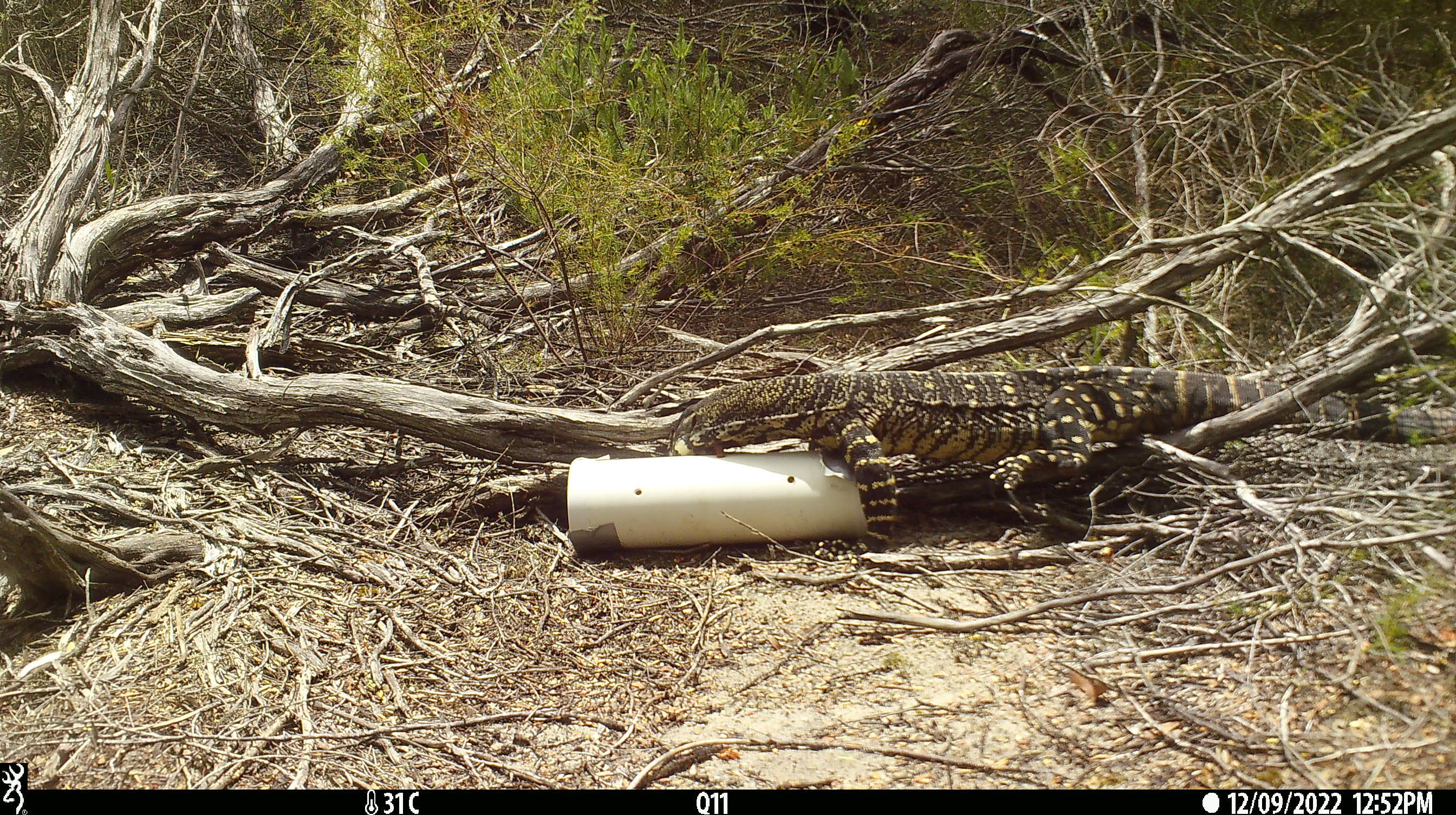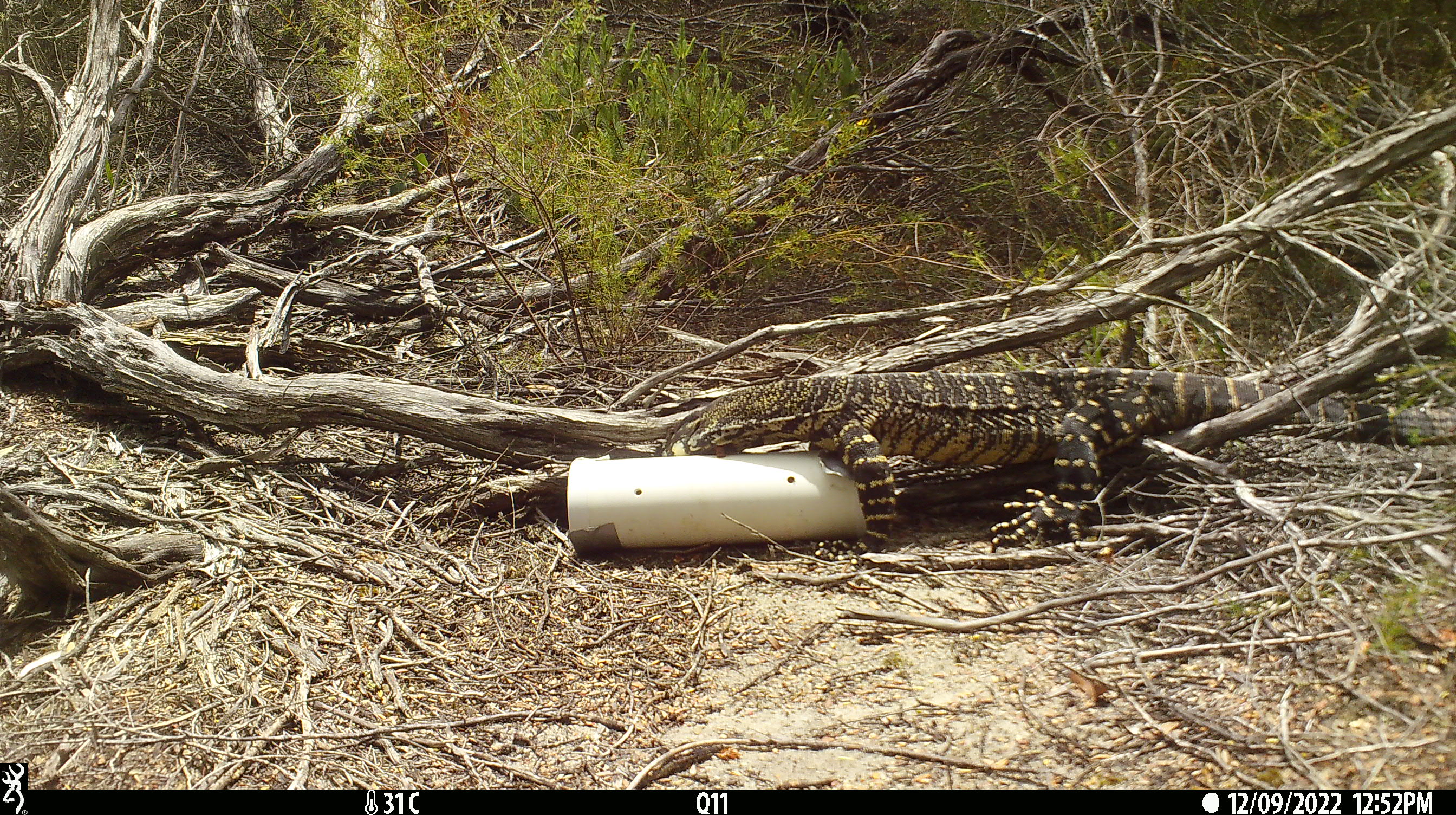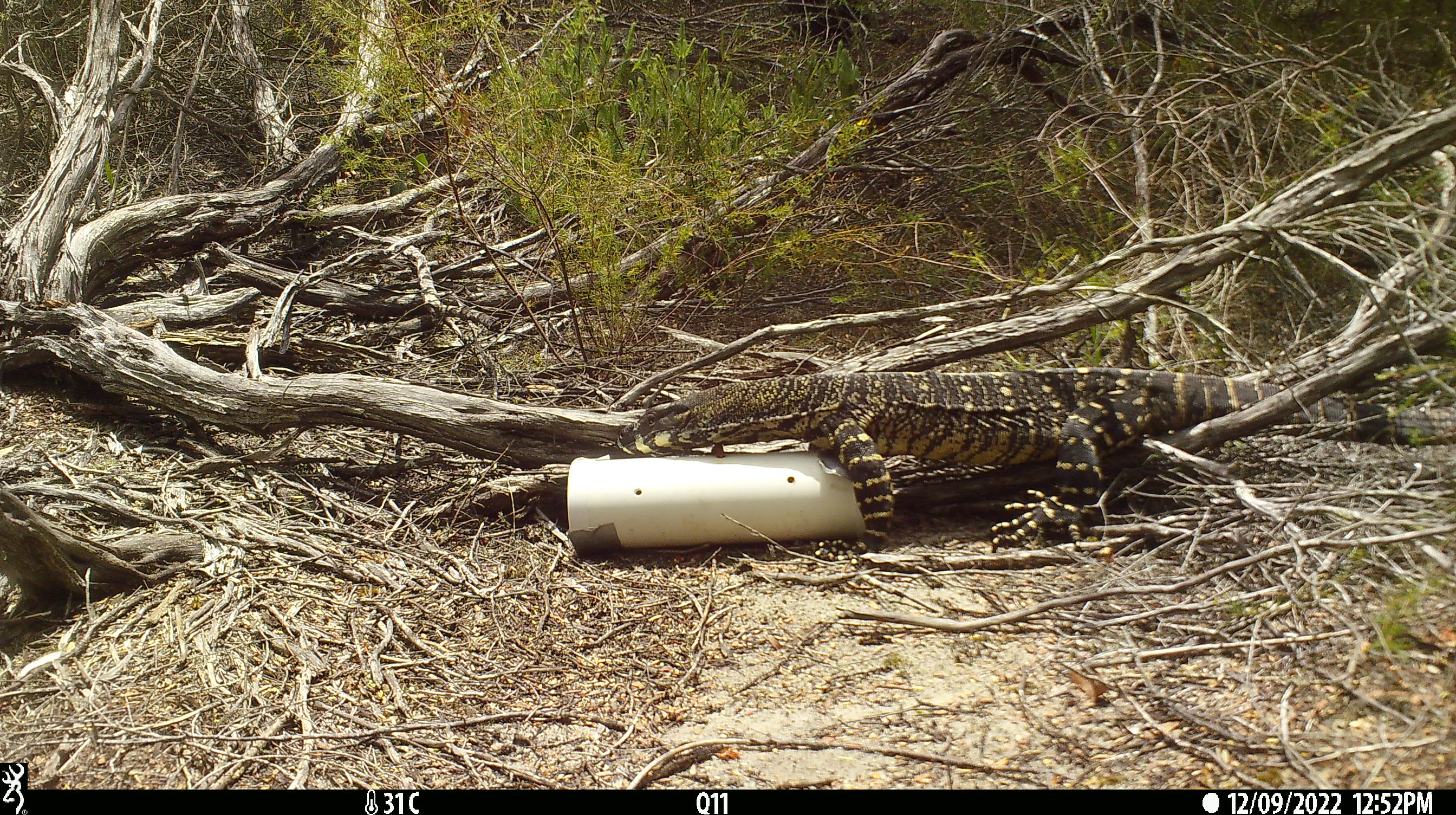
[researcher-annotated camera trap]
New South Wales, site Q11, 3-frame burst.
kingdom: Animalia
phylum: Chordata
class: Reptilia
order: Squamata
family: Varanidae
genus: Varanus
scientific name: Varanus varius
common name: lace monitor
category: goanna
Goanna (lace monitor) (Varanus varius).